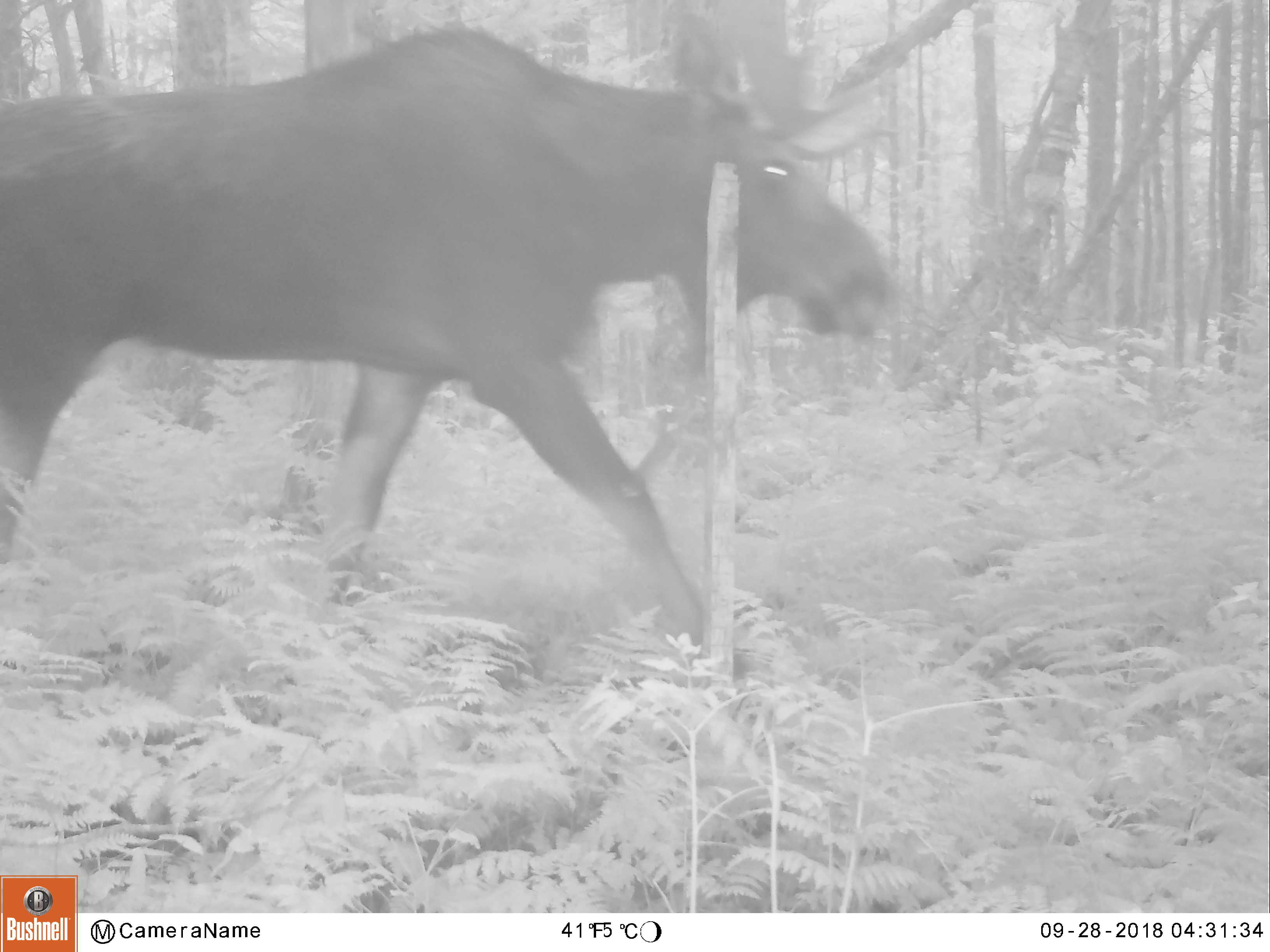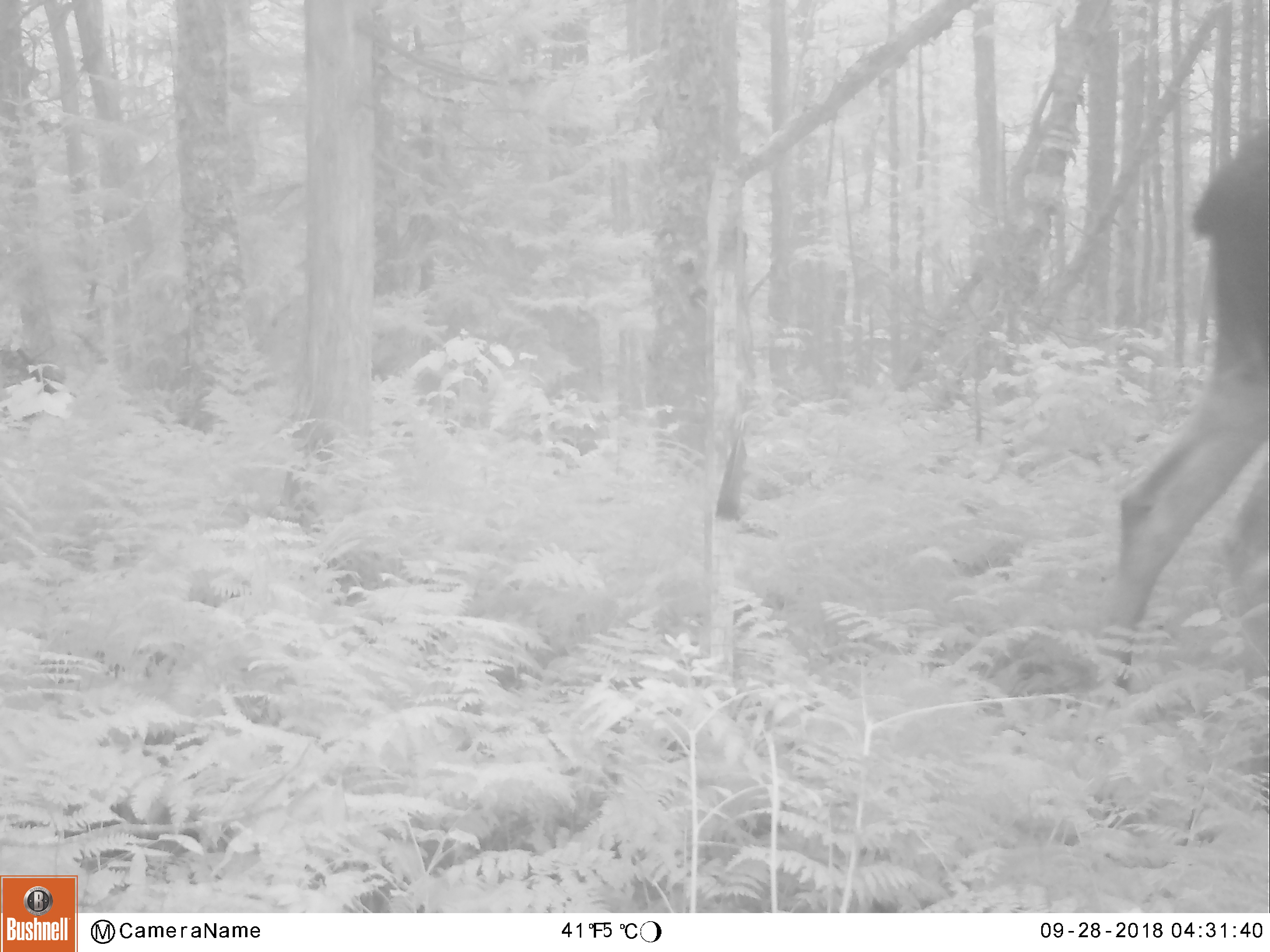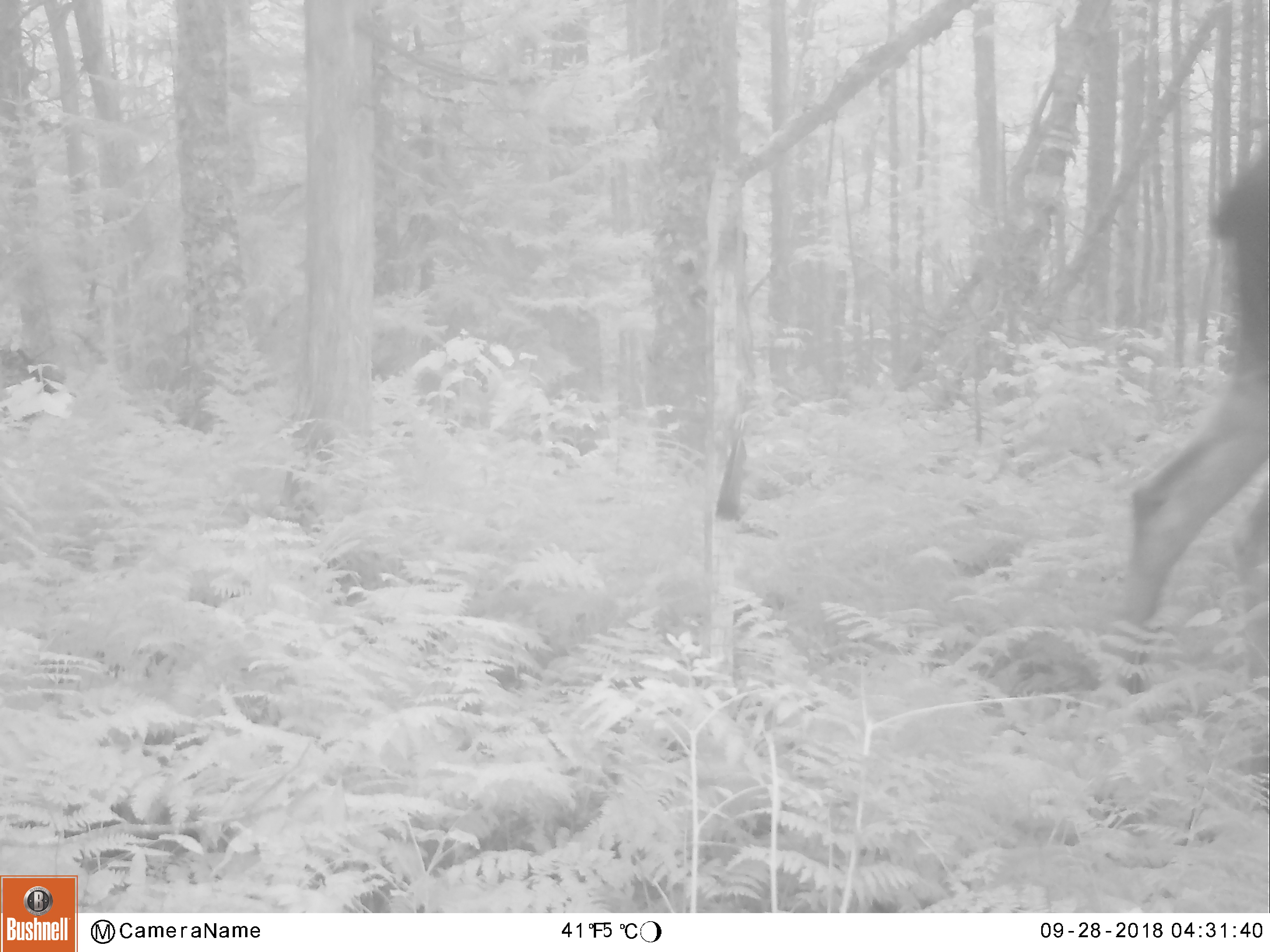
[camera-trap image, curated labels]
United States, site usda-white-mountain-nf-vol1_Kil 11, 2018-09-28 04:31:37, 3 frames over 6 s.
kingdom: Animalia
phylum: Chordata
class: Mammalia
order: Artiodactyla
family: Cervidae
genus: Alces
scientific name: Alces alces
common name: moose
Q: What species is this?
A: Moose (Alces alces).